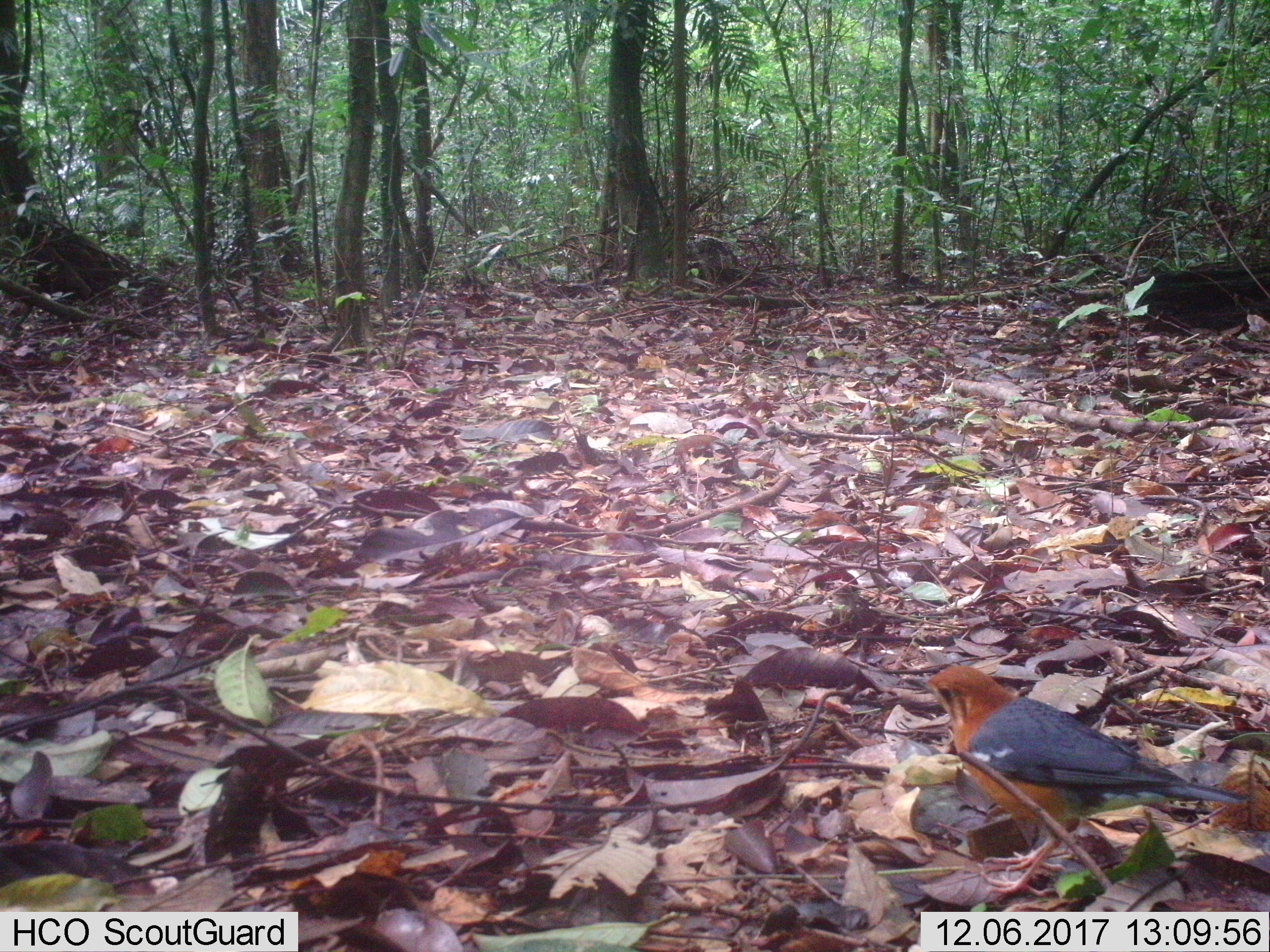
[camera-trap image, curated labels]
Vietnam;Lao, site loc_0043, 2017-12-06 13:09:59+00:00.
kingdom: Animalia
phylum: Chordata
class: Aves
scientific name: Aves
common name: bird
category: unidentified bird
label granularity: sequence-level